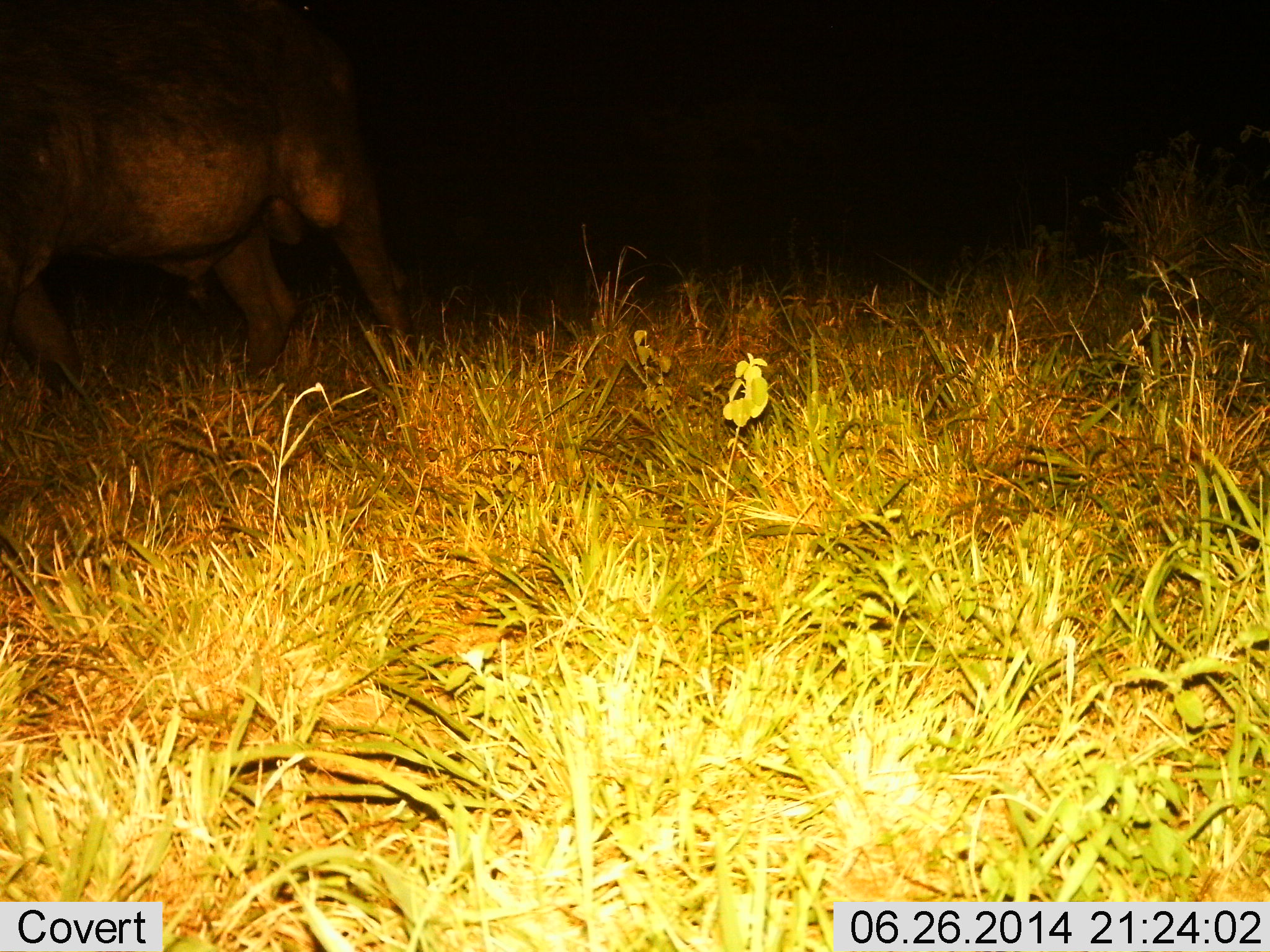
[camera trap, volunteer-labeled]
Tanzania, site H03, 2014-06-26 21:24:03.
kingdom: Animalia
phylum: Chordata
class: Mammalia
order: Artiodactyla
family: Bovidae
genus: Syncerus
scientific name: Syncerus caffer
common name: cape buffalo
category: buffalo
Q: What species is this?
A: Buffalo (cape buffalo) (Syncerus caffer).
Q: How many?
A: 1.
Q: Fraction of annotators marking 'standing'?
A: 30%.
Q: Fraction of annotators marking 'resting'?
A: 0%.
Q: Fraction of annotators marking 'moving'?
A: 70%.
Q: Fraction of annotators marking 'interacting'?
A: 0%.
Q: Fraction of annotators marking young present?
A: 0%.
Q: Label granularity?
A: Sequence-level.